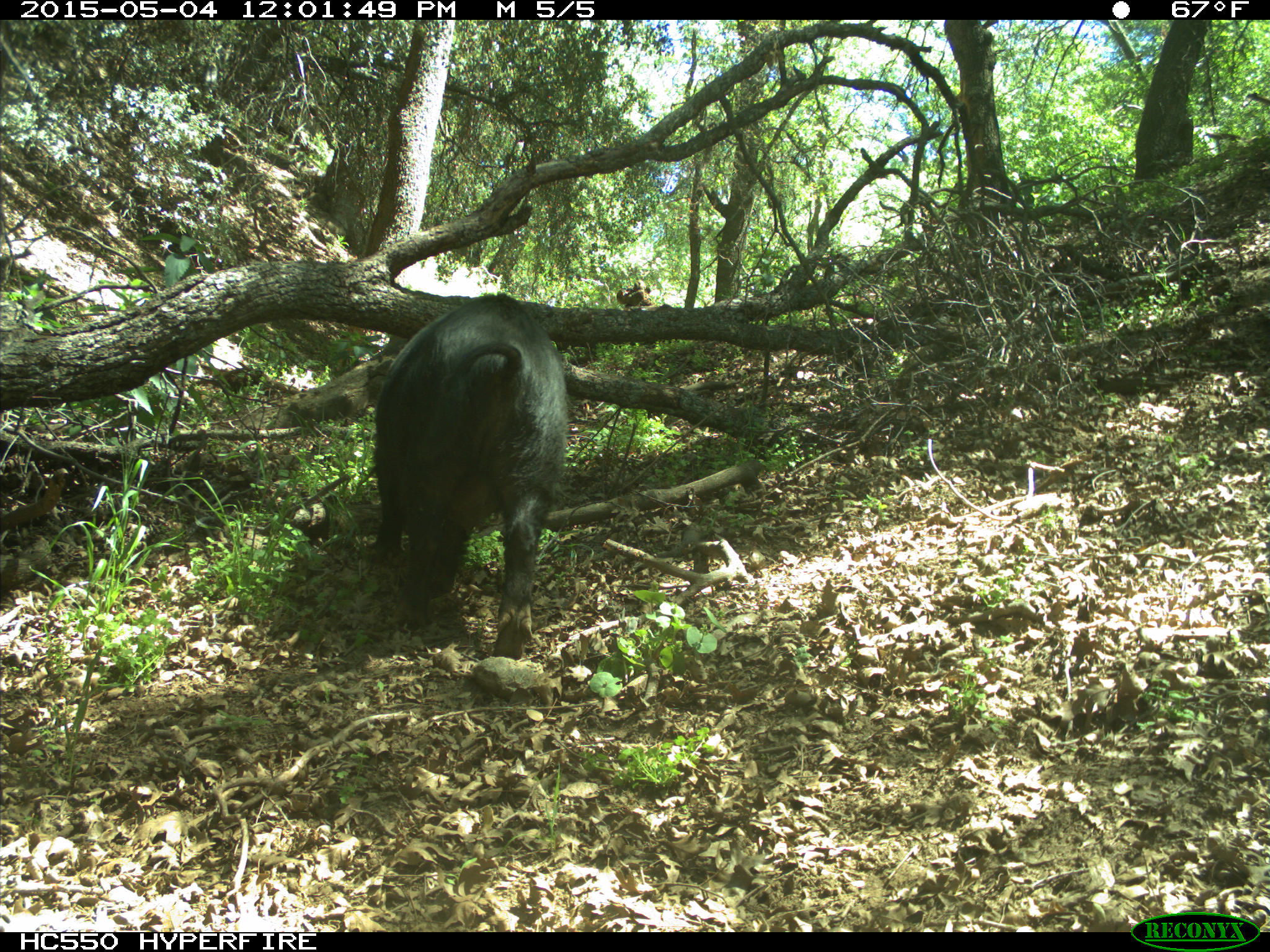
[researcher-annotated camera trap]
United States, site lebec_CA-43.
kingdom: Animalia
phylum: Chordata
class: Mammalia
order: Artiodactyla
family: Suidae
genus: Sus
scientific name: Sus scrofa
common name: wild boar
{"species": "Sus scrofa (wild boar)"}